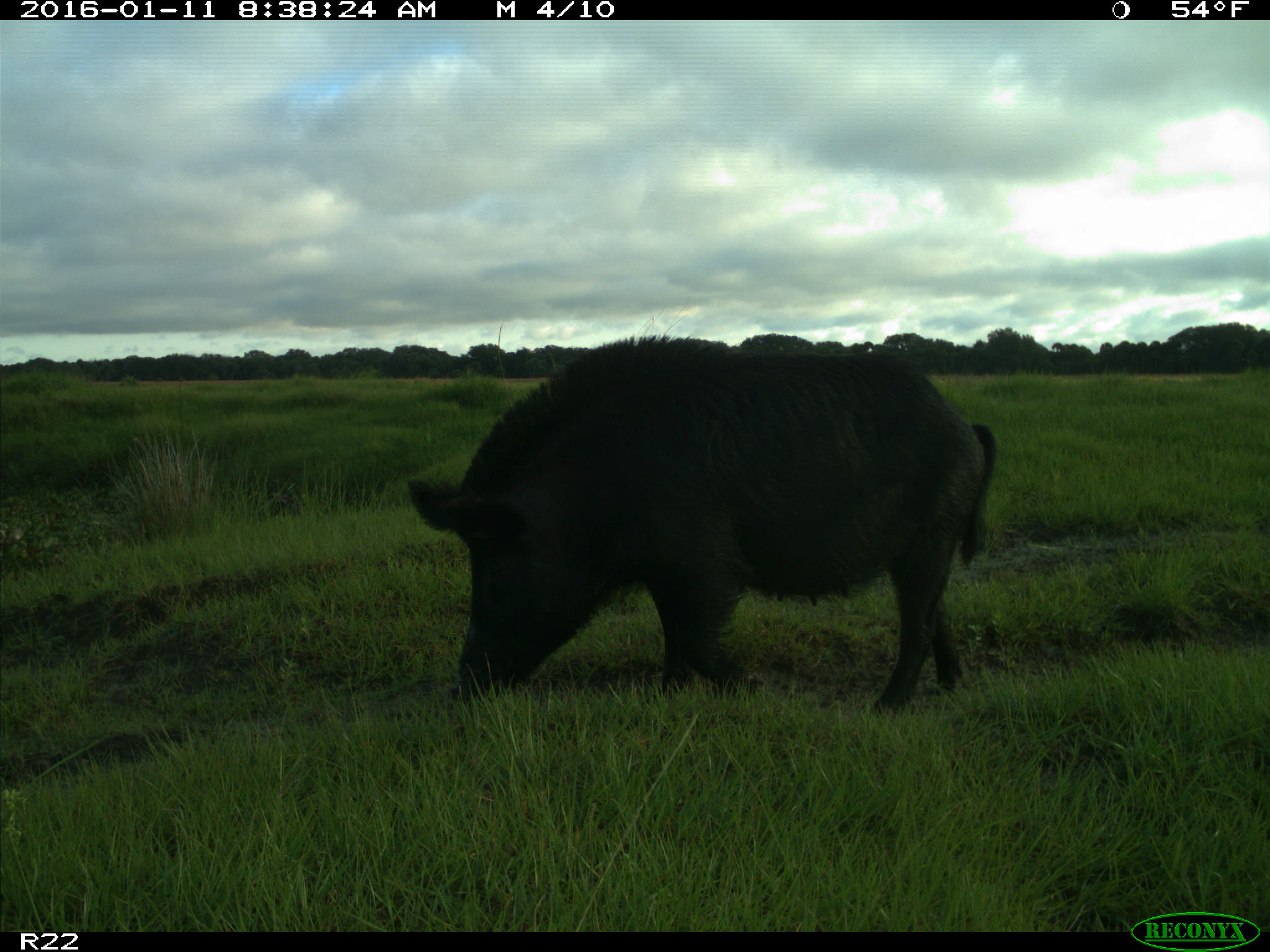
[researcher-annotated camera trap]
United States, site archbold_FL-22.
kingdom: Animalia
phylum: Chordata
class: Mammalia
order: Artiodactyla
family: Suidae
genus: Sus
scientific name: Sus scrofa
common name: wild boar